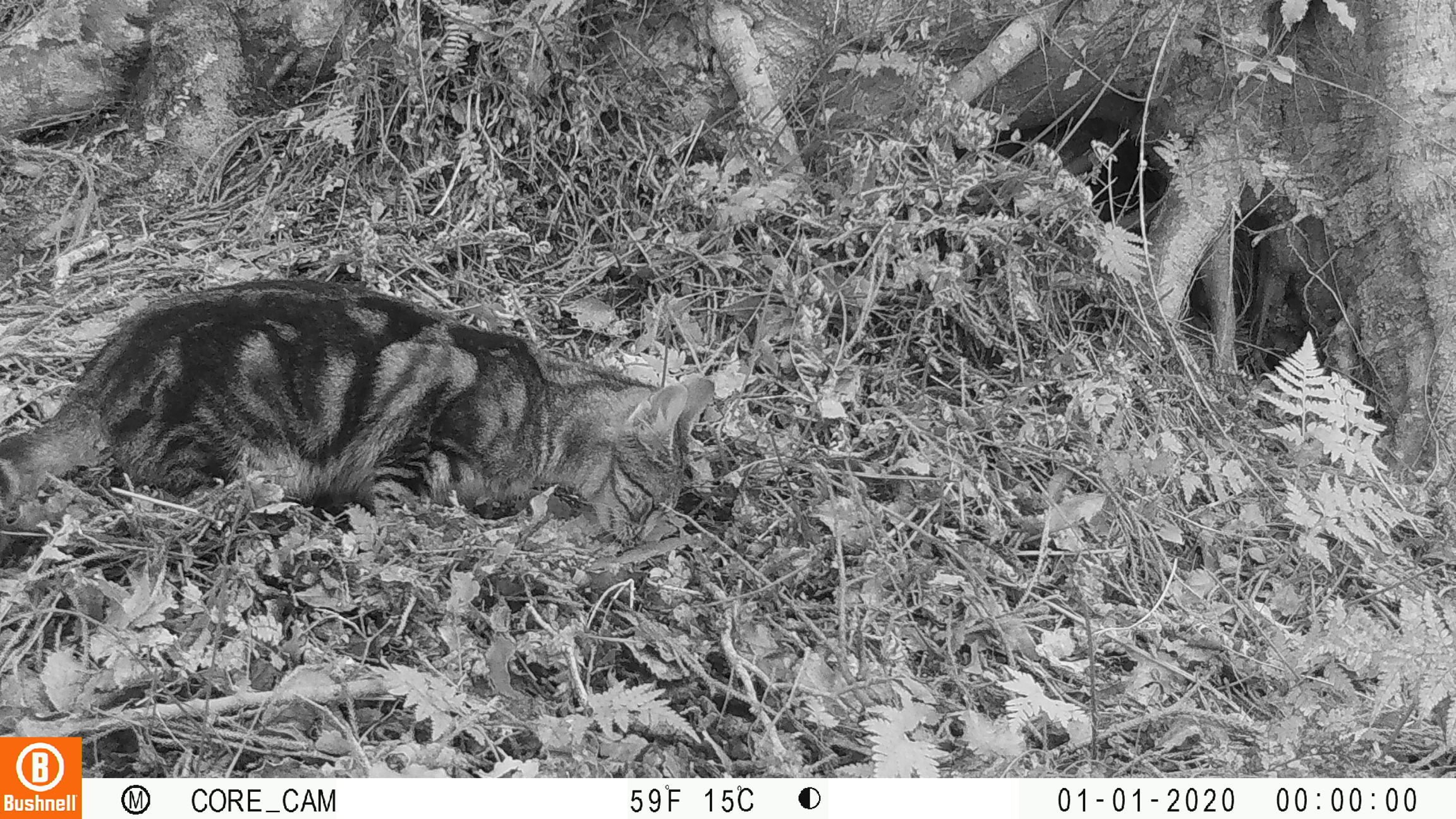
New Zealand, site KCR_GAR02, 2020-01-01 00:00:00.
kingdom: Animalia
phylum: Chordata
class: Mammalia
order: Carnivora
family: Felidae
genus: Felis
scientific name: Felis catus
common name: domestic cat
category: cat